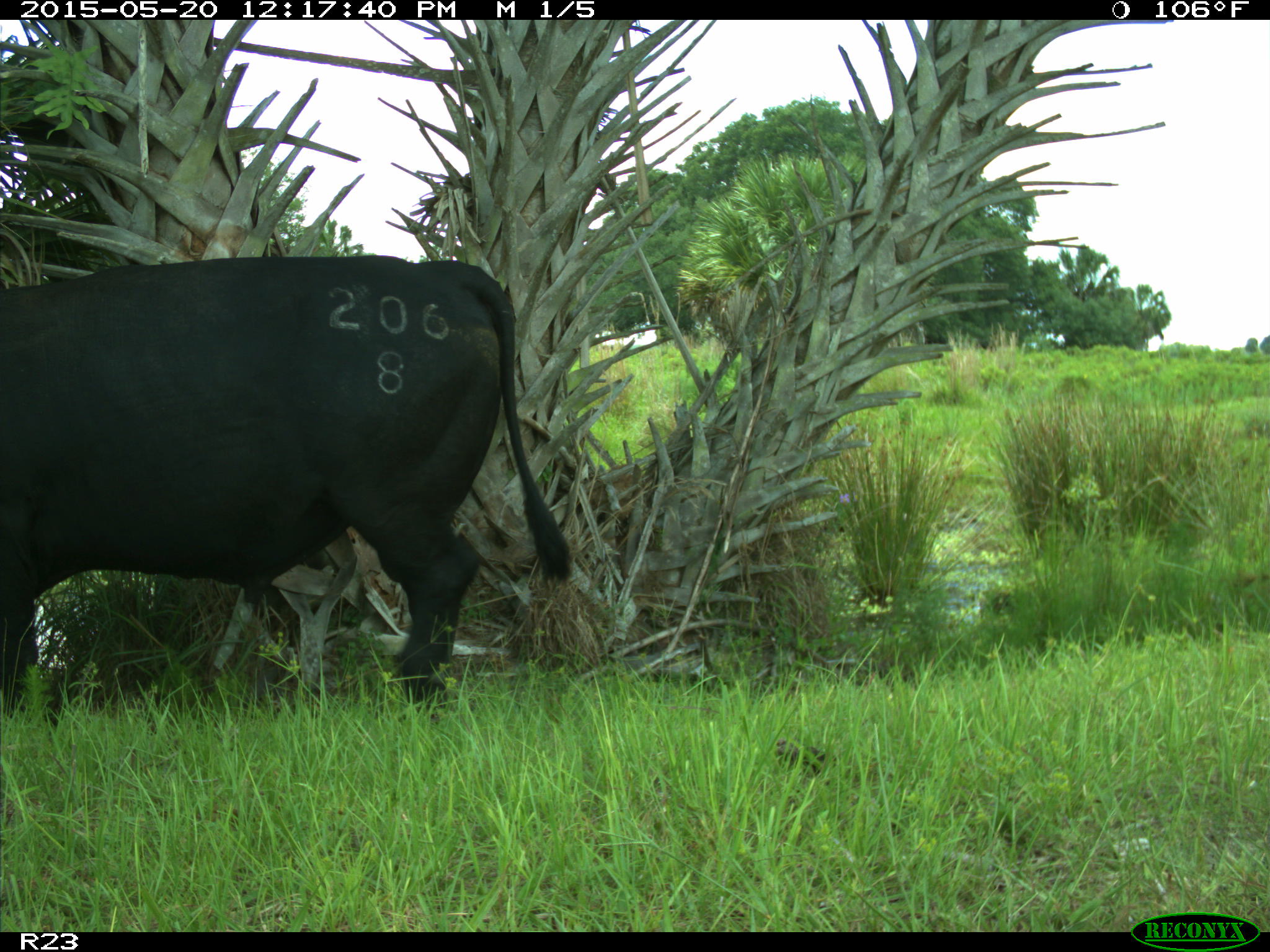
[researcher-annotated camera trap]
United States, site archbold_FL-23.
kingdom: Animalia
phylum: Chordata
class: Mammalia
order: Artiodactyla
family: Suidae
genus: Sus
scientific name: Sus scrofa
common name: wild boar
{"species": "Sus scrofa (wild boar)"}